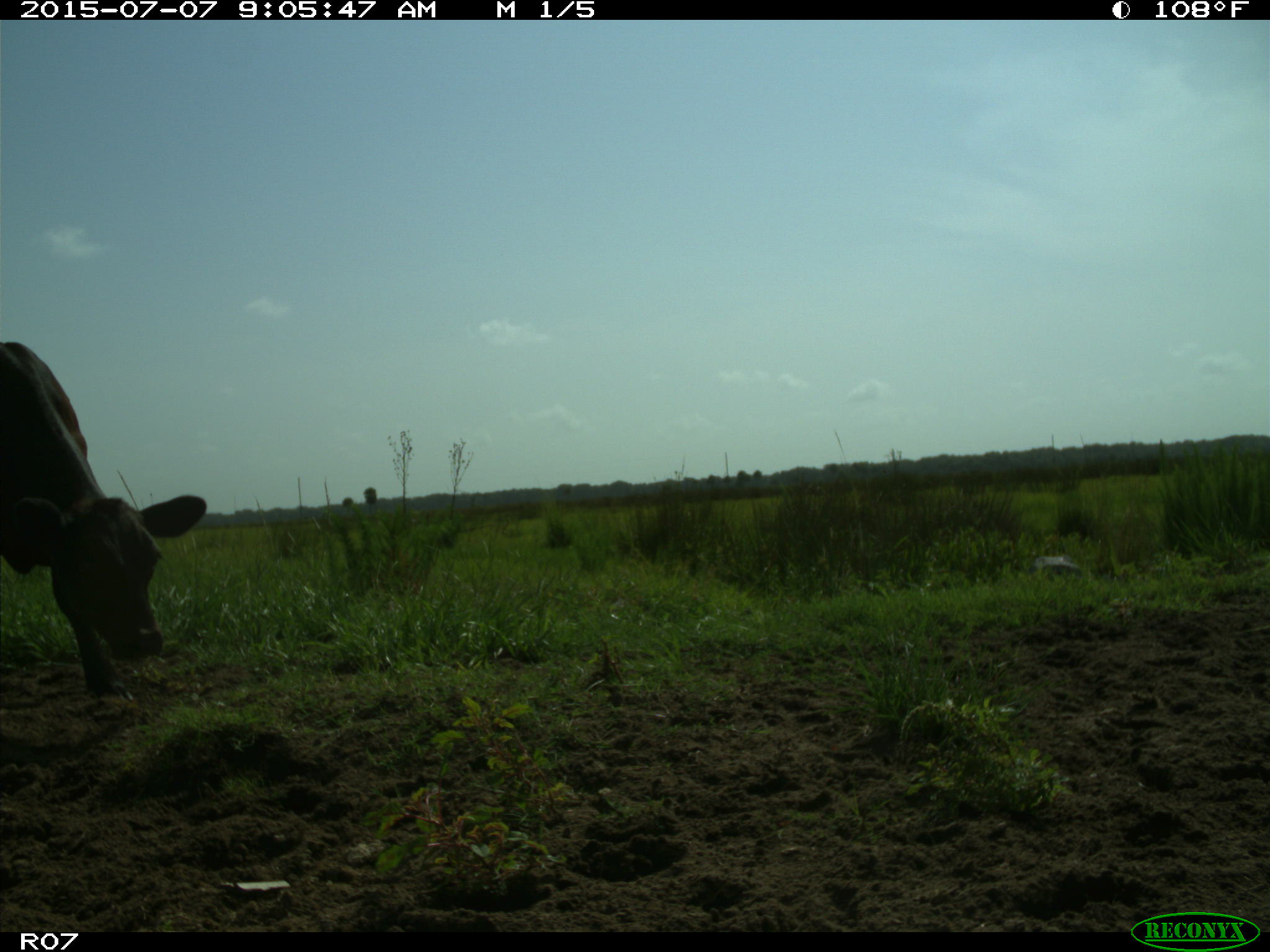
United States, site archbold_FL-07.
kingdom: Animalia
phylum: Chordata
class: Mammalia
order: Artiodactyla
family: Bovidae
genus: Bos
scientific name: Bos taurus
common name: domestic cow